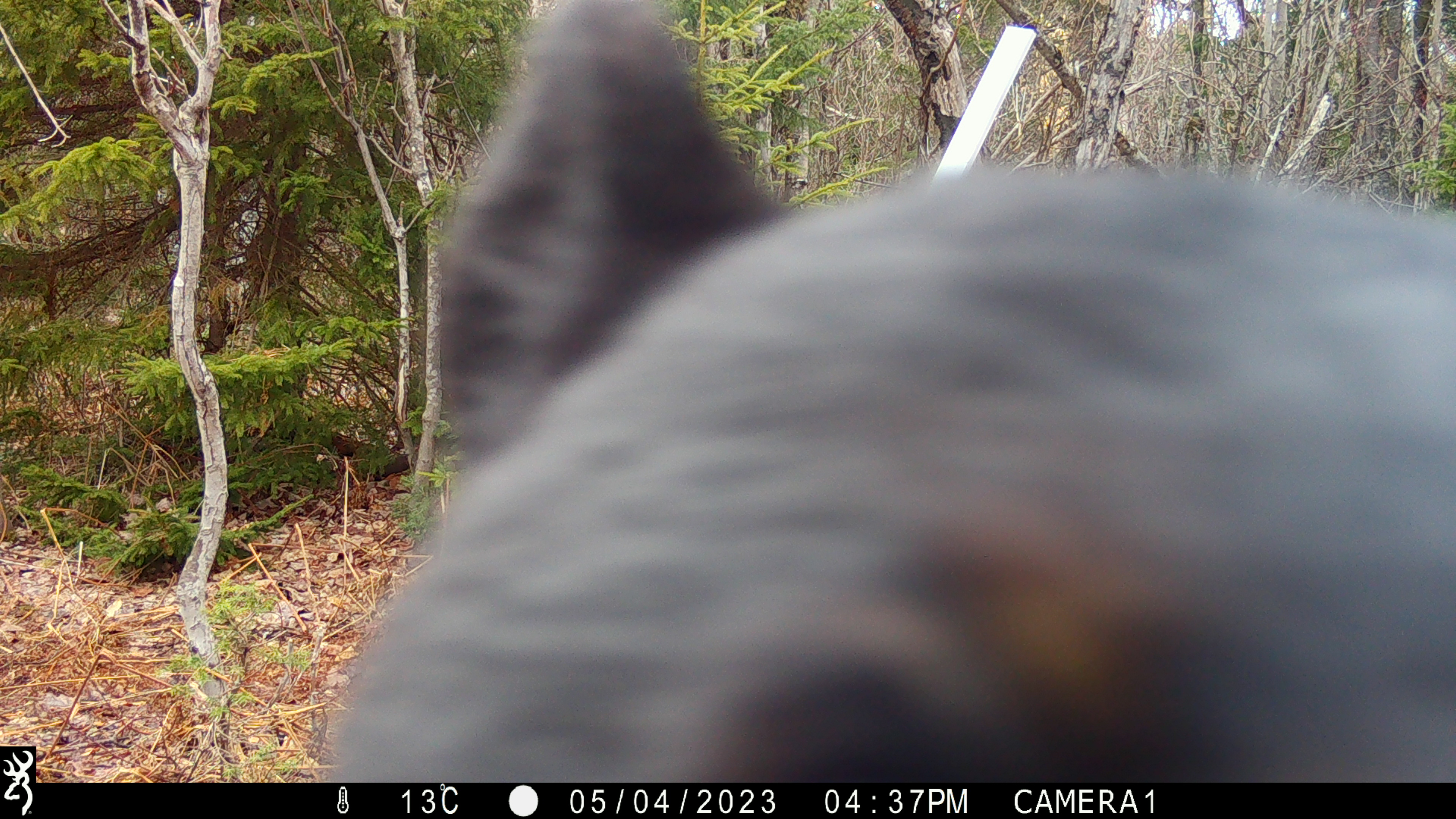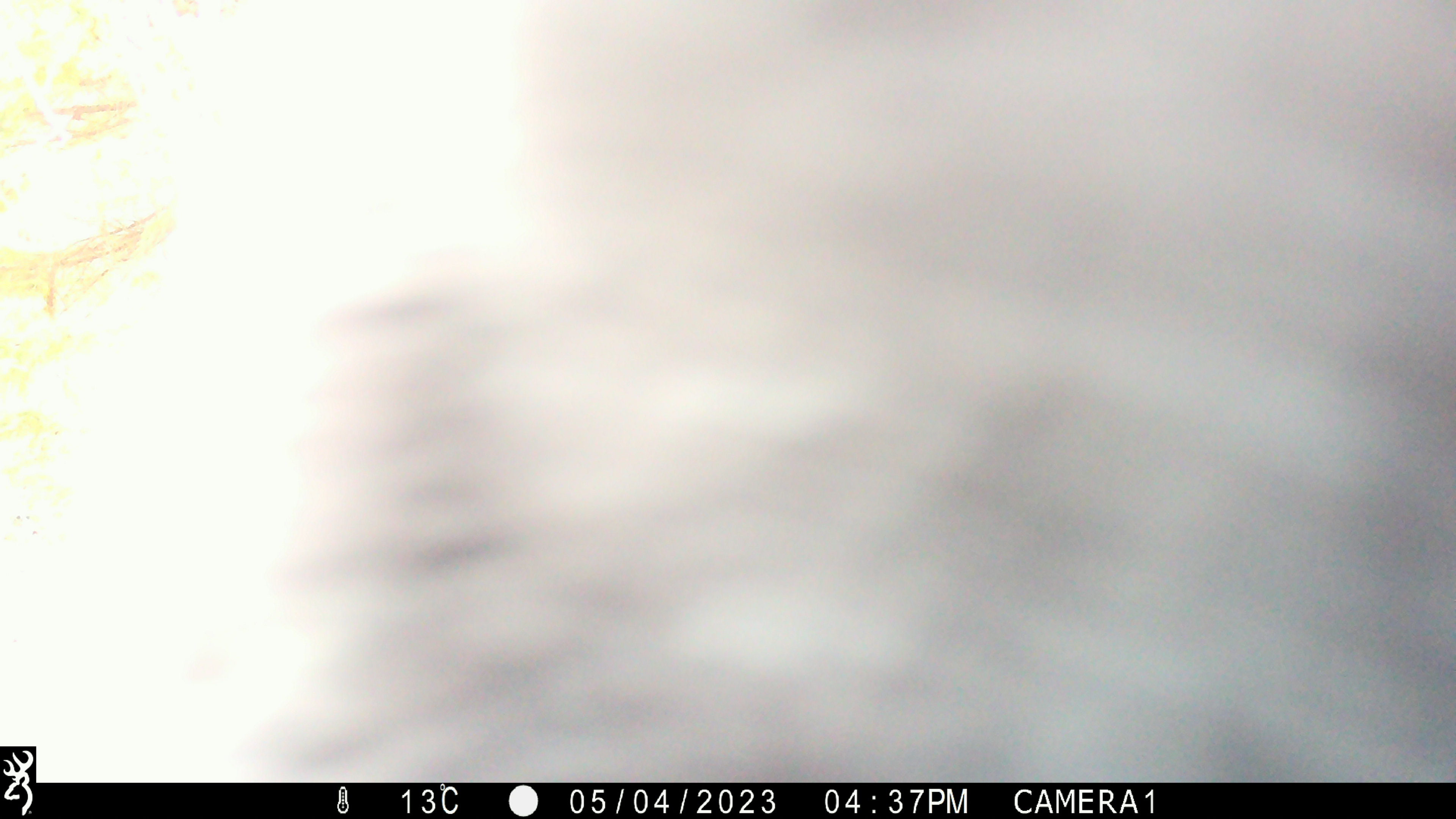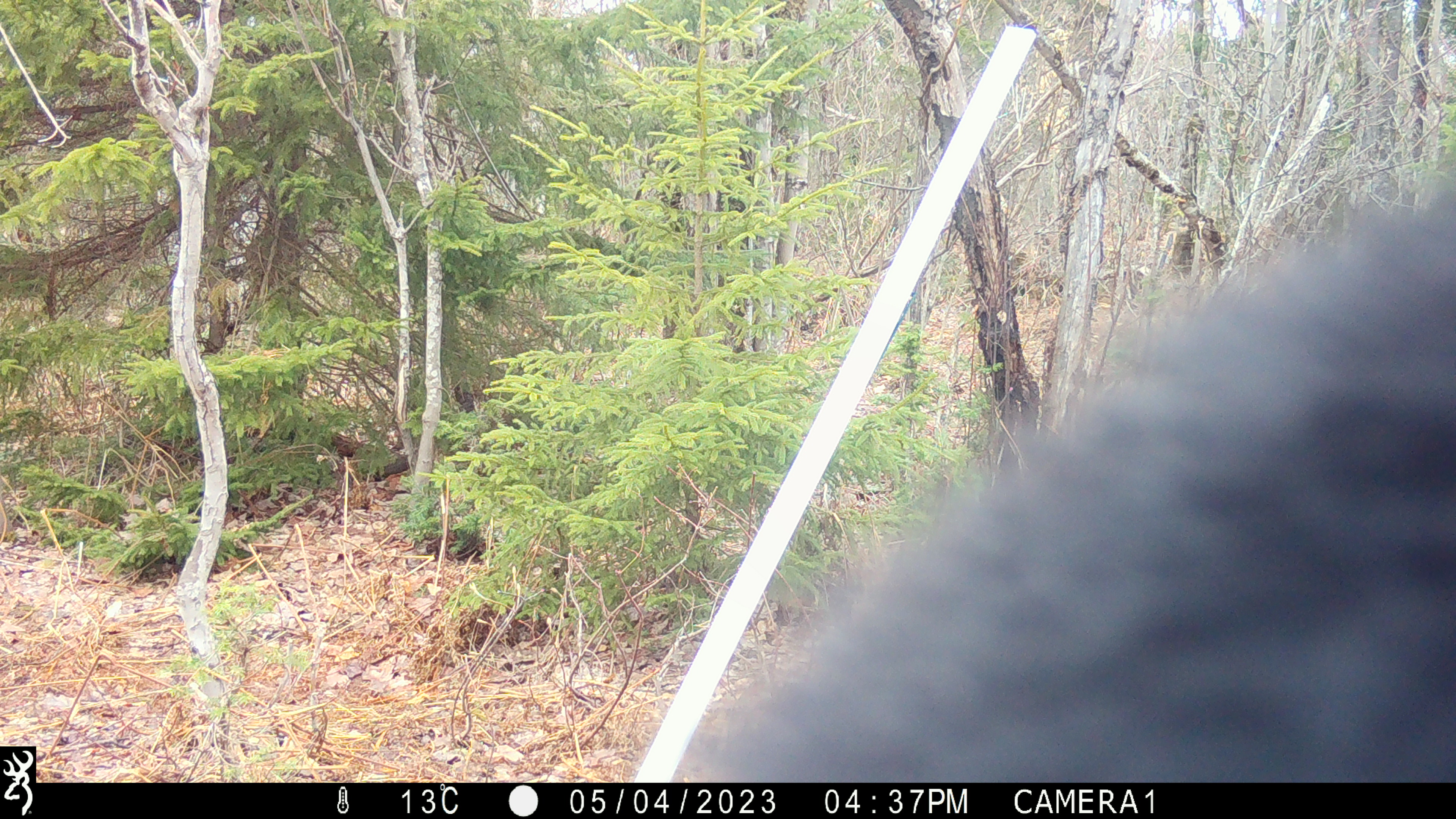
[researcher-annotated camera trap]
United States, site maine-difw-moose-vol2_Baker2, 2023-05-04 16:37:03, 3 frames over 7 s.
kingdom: Animalia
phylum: Chordata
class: Mammalia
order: Carnivora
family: Ursidae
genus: Ursus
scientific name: Ursus americanus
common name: black bear